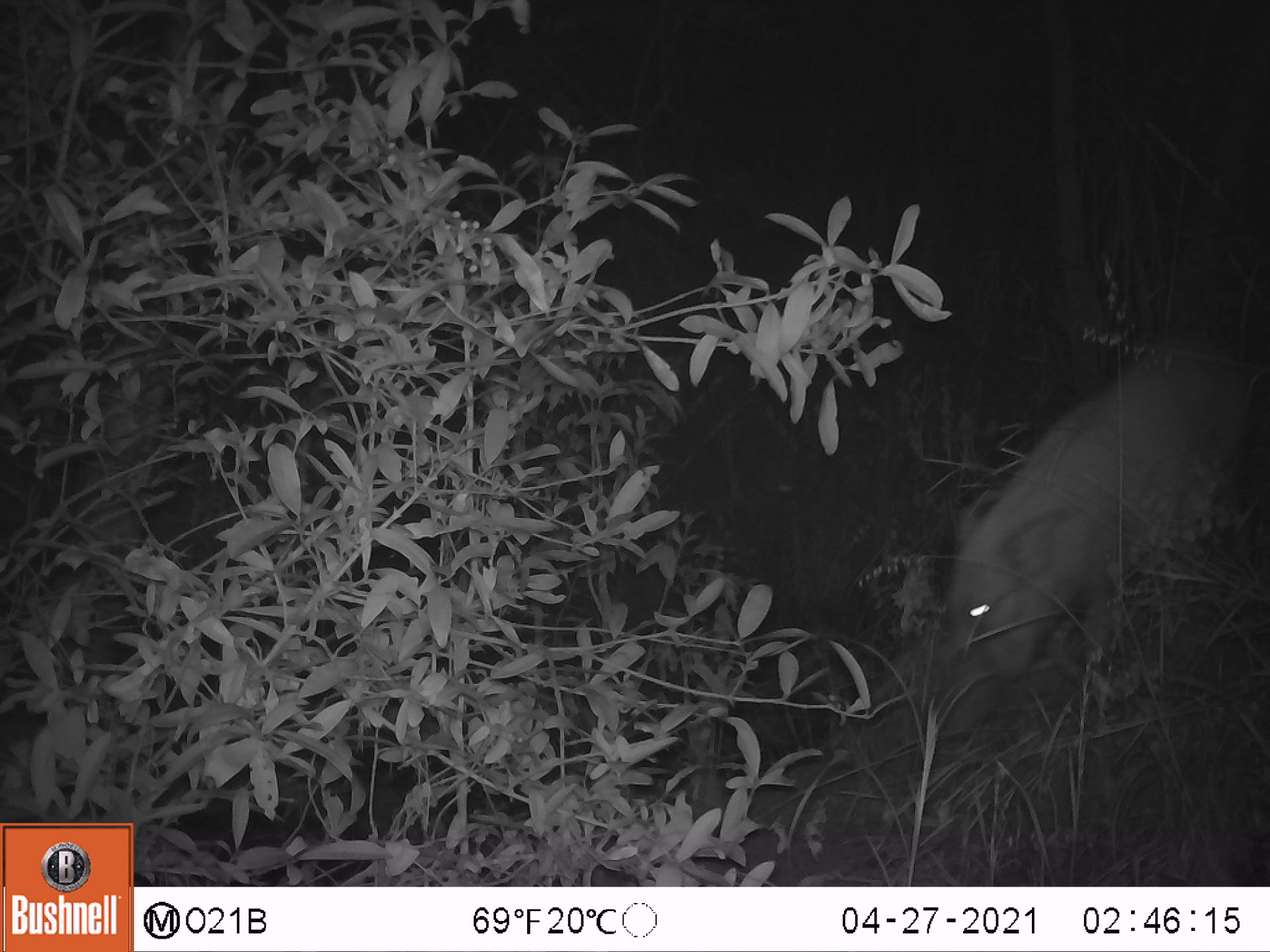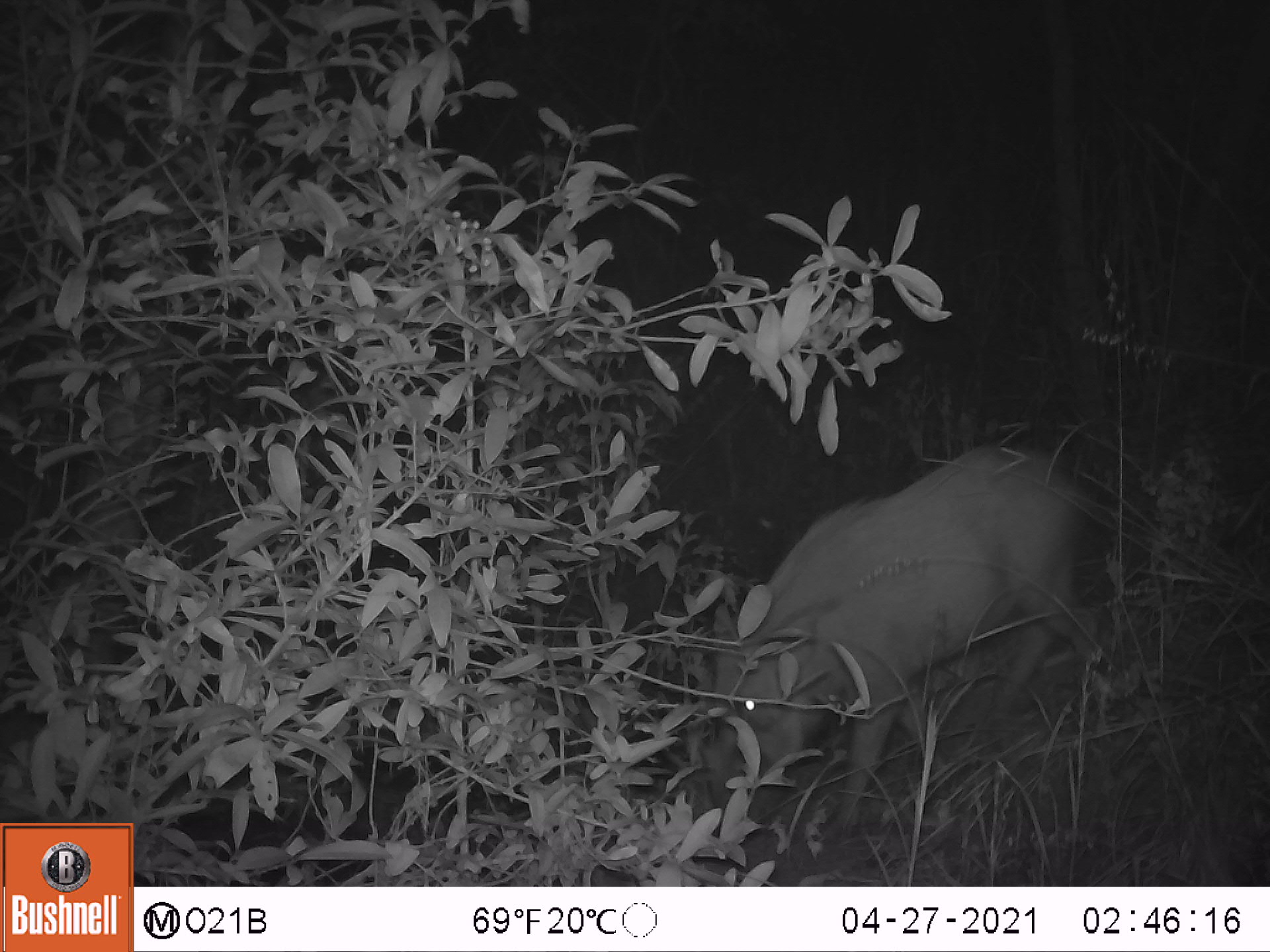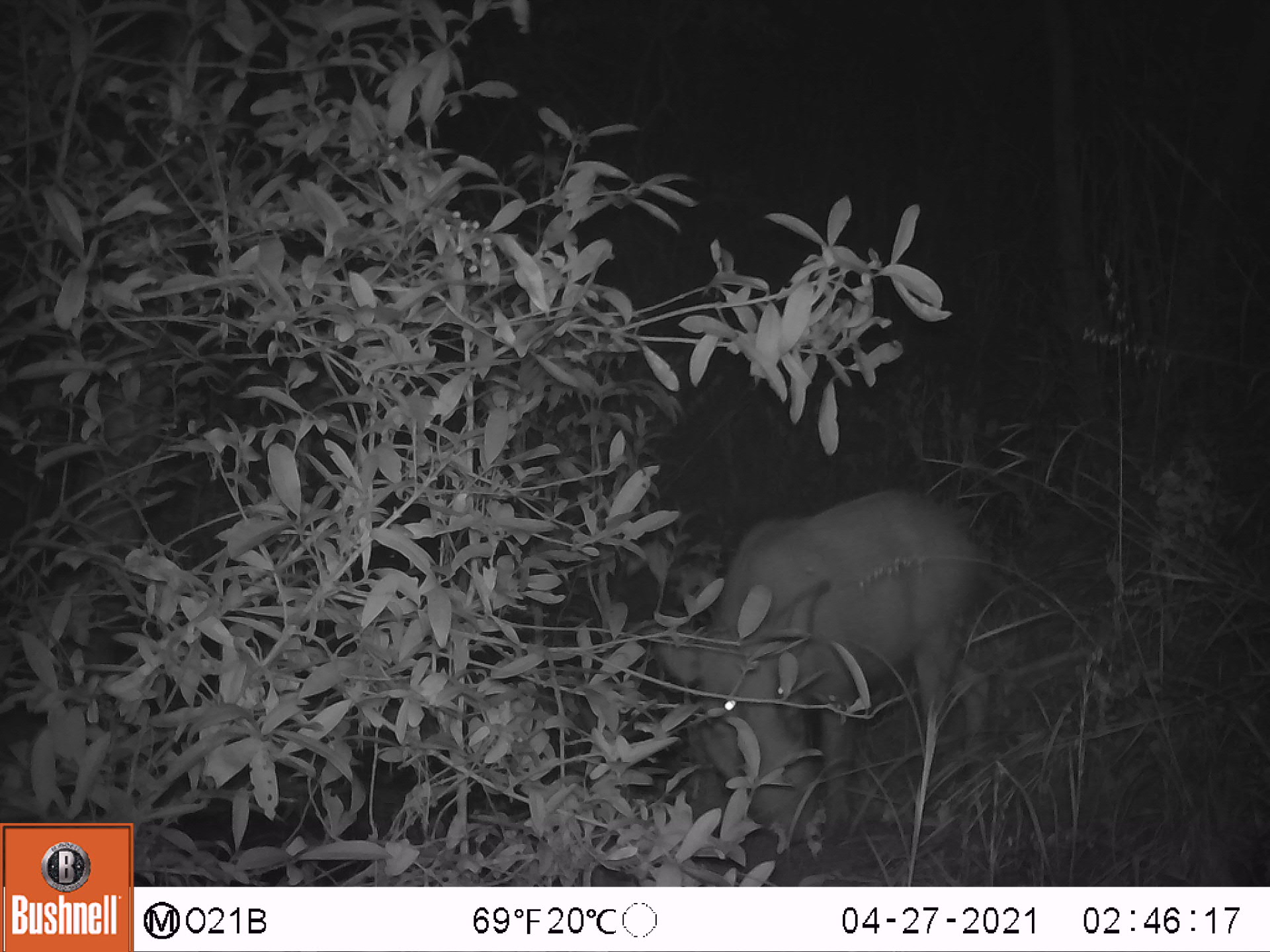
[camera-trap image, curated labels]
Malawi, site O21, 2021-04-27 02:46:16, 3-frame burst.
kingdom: Animalia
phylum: Chordata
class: Mammalia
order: Artiodactyla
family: Suidae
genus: Potamochoerus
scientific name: Potamochoerus larvatus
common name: bushpig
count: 1